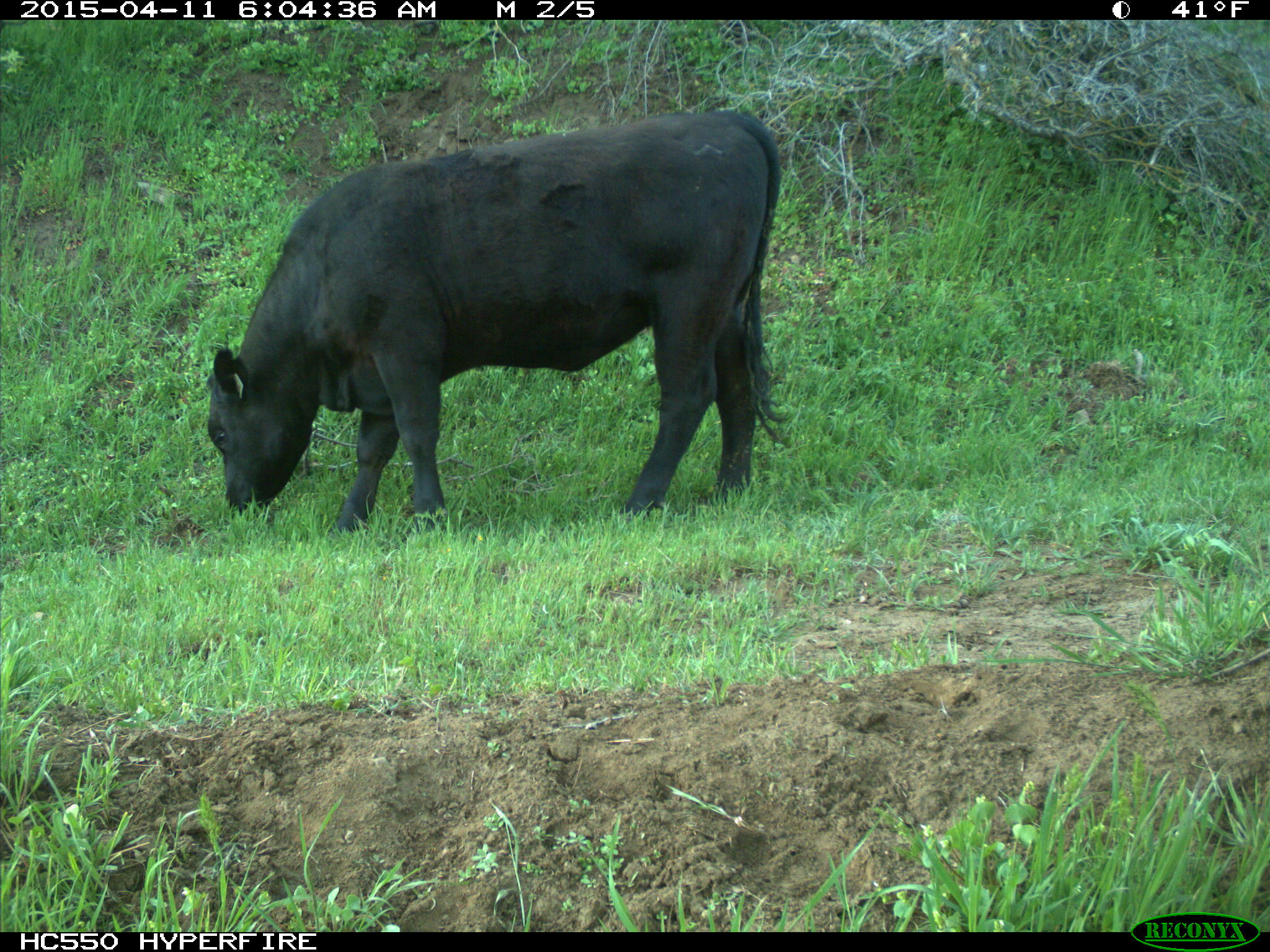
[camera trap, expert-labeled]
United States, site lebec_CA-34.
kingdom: Animalia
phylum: Chordata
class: Mammalia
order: Artiodactyla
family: Bovidae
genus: Bos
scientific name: Bos taurus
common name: domestic cow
Bos taurus (domestic cow).